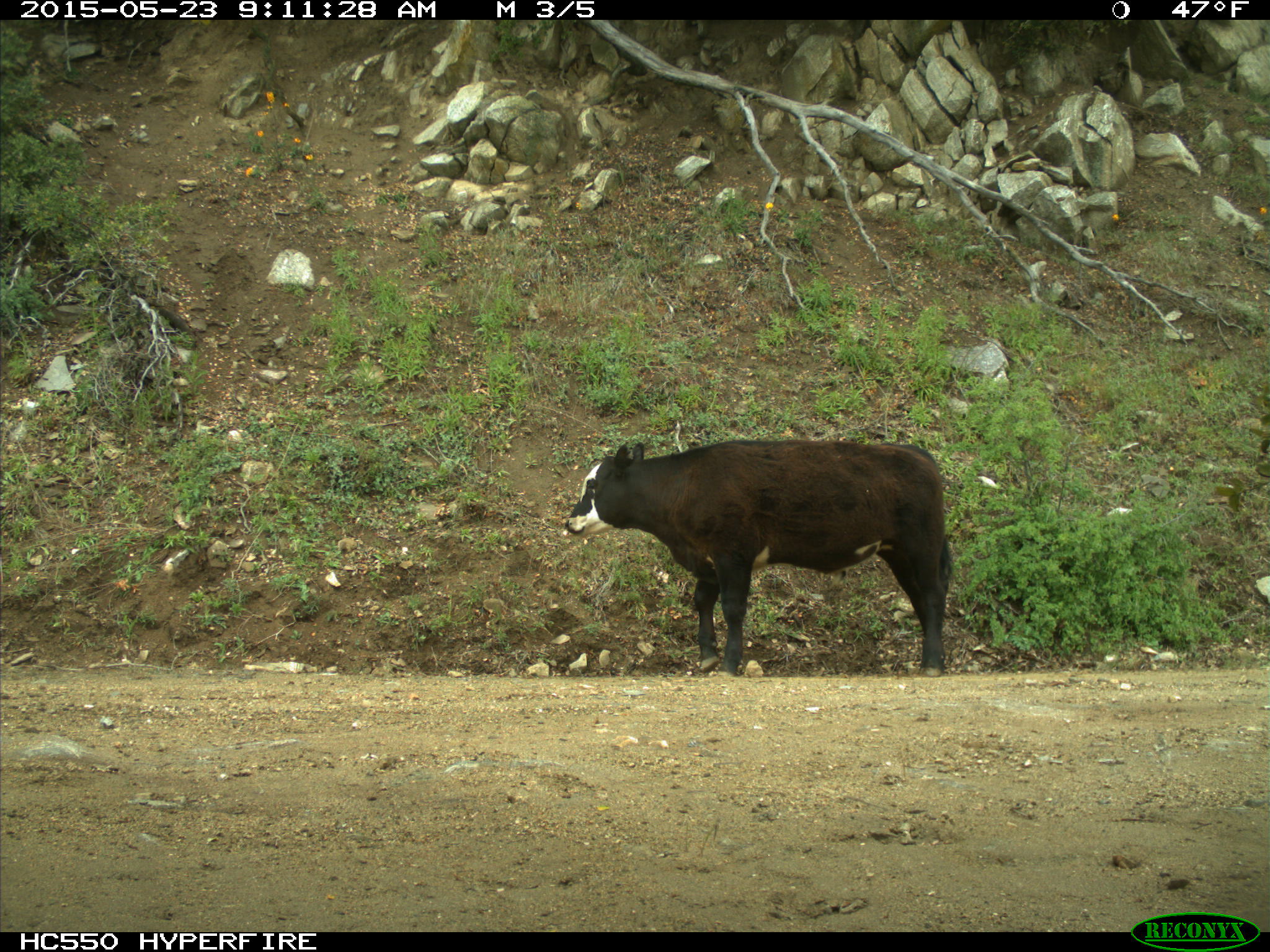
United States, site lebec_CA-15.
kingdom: Animalia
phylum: Chordata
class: Mammalia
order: Artiodactyla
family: Bovidae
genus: Bos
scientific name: Bos taurus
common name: domestic cow